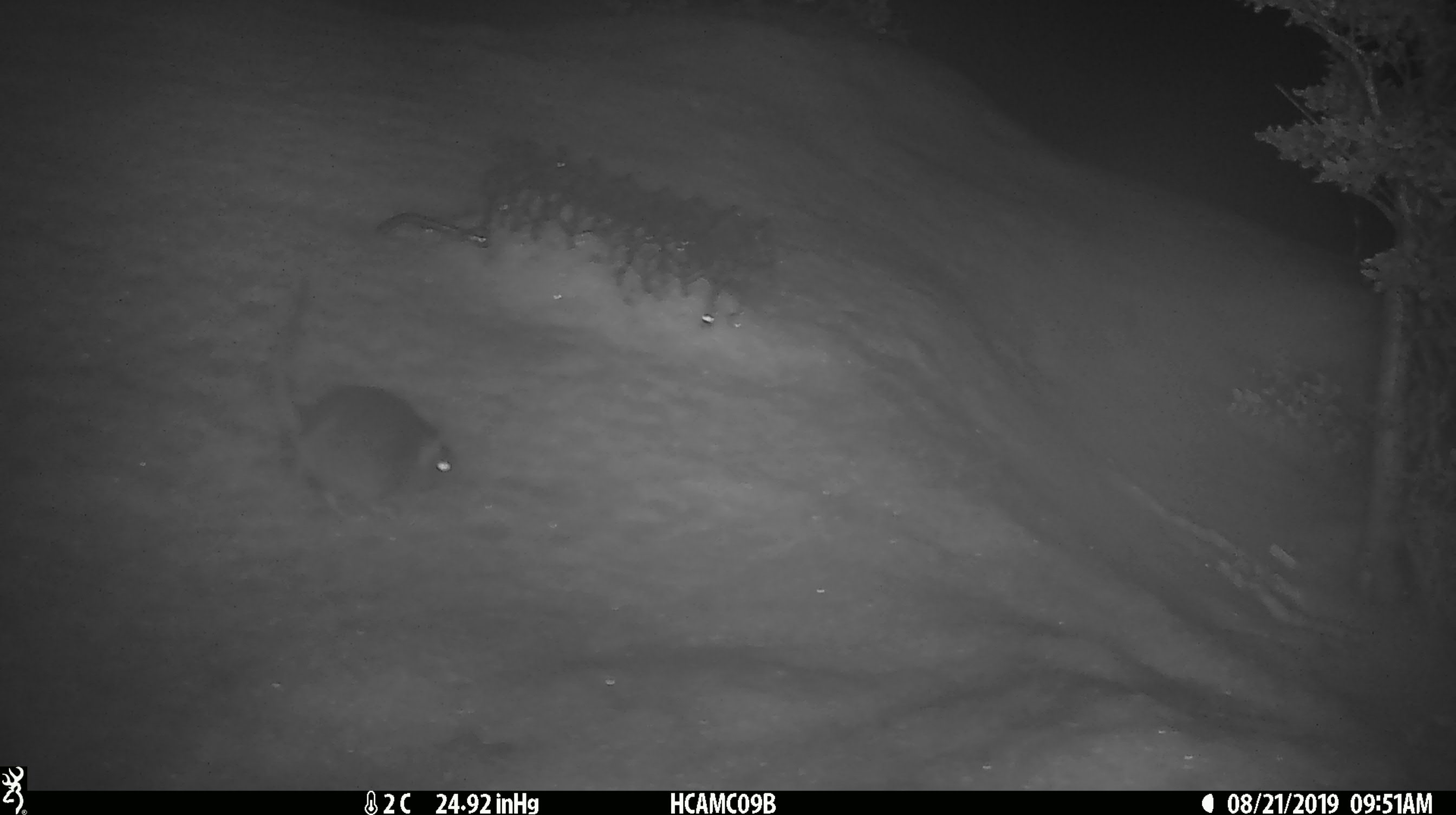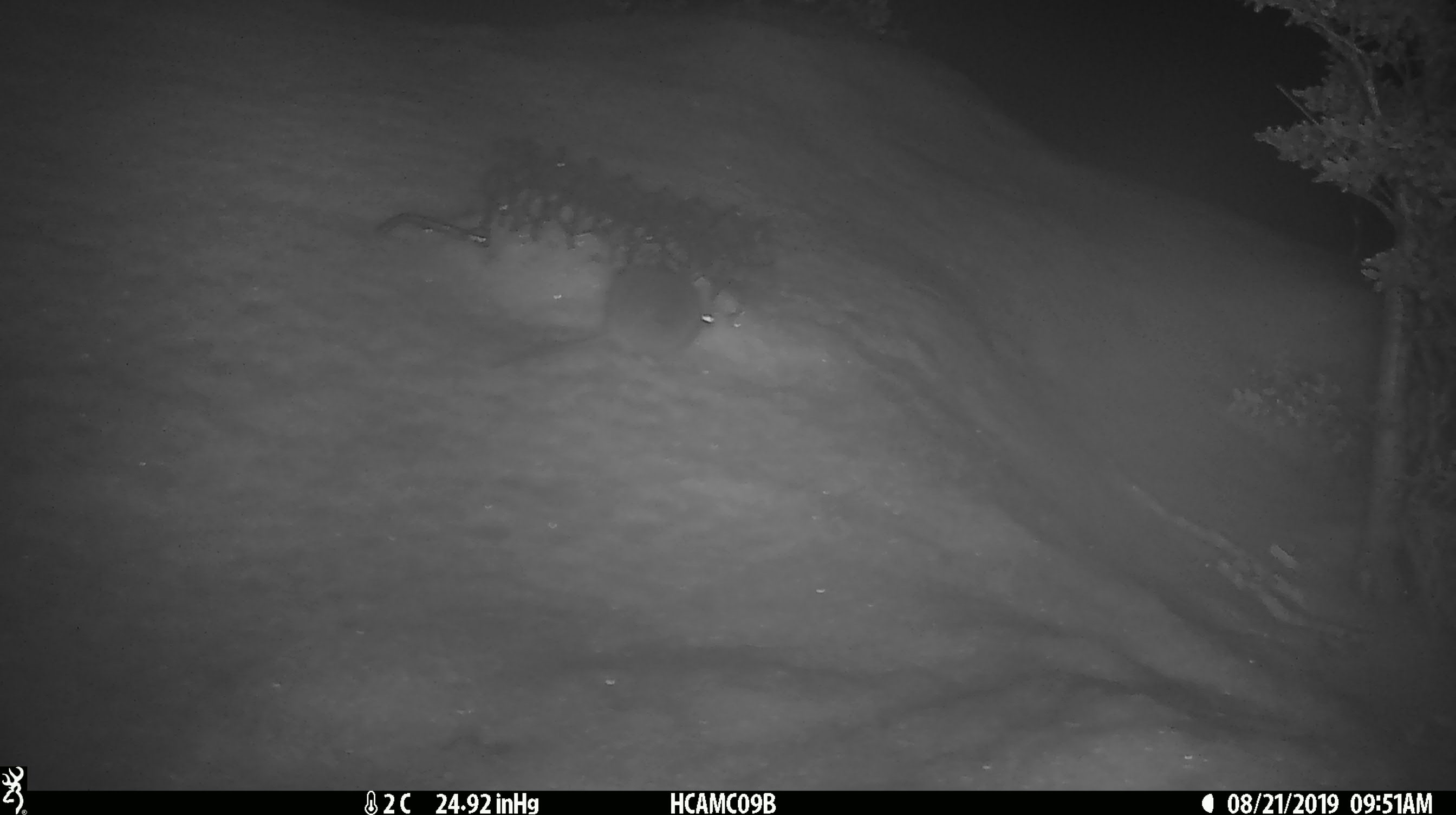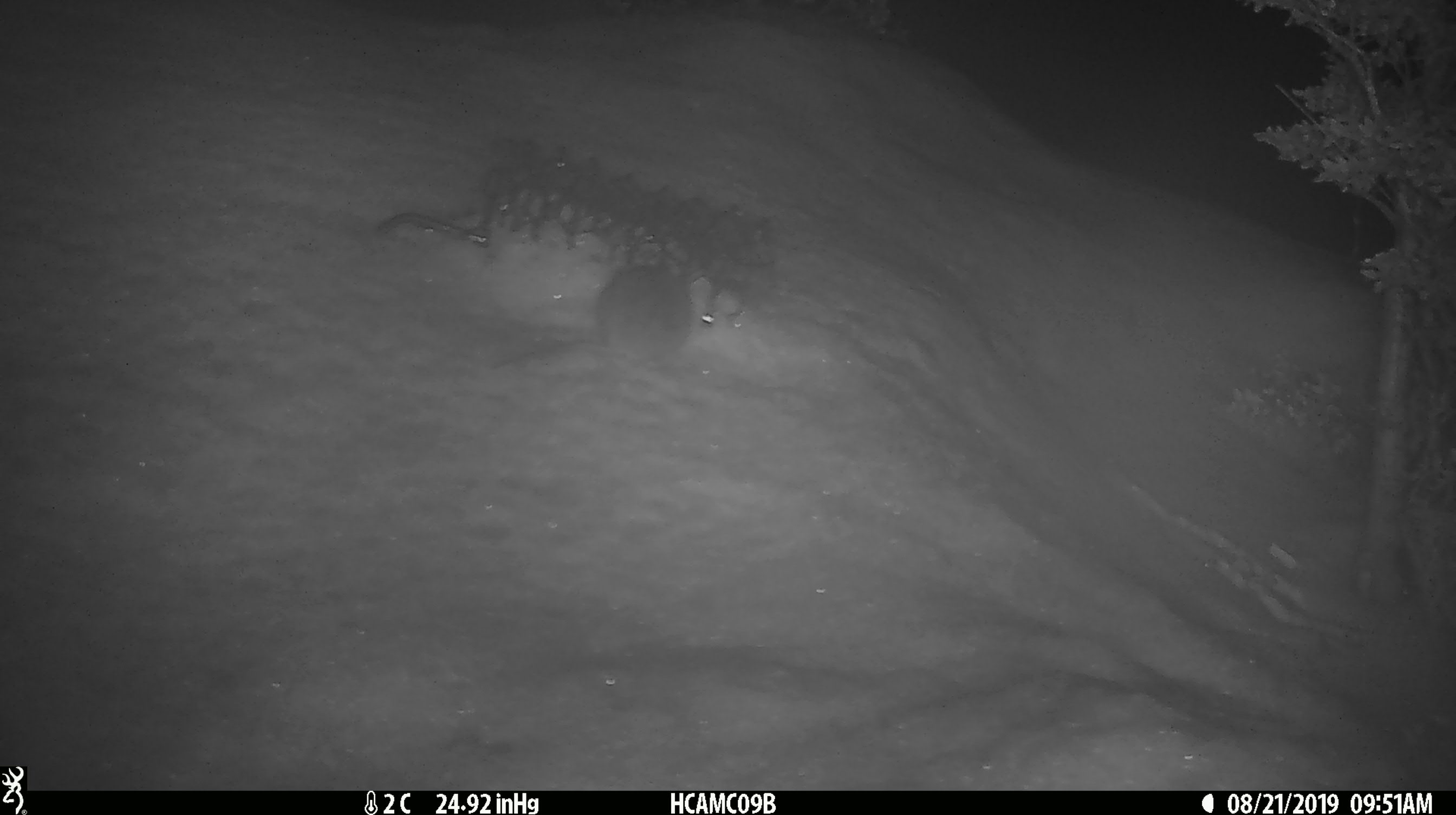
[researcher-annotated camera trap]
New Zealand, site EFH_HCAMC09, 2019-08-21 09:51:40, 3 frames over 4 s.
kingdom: Animalia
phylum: Chordata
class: Mammalia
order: Rodentia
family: Muridae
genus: Mus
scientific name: Mus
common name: mouse